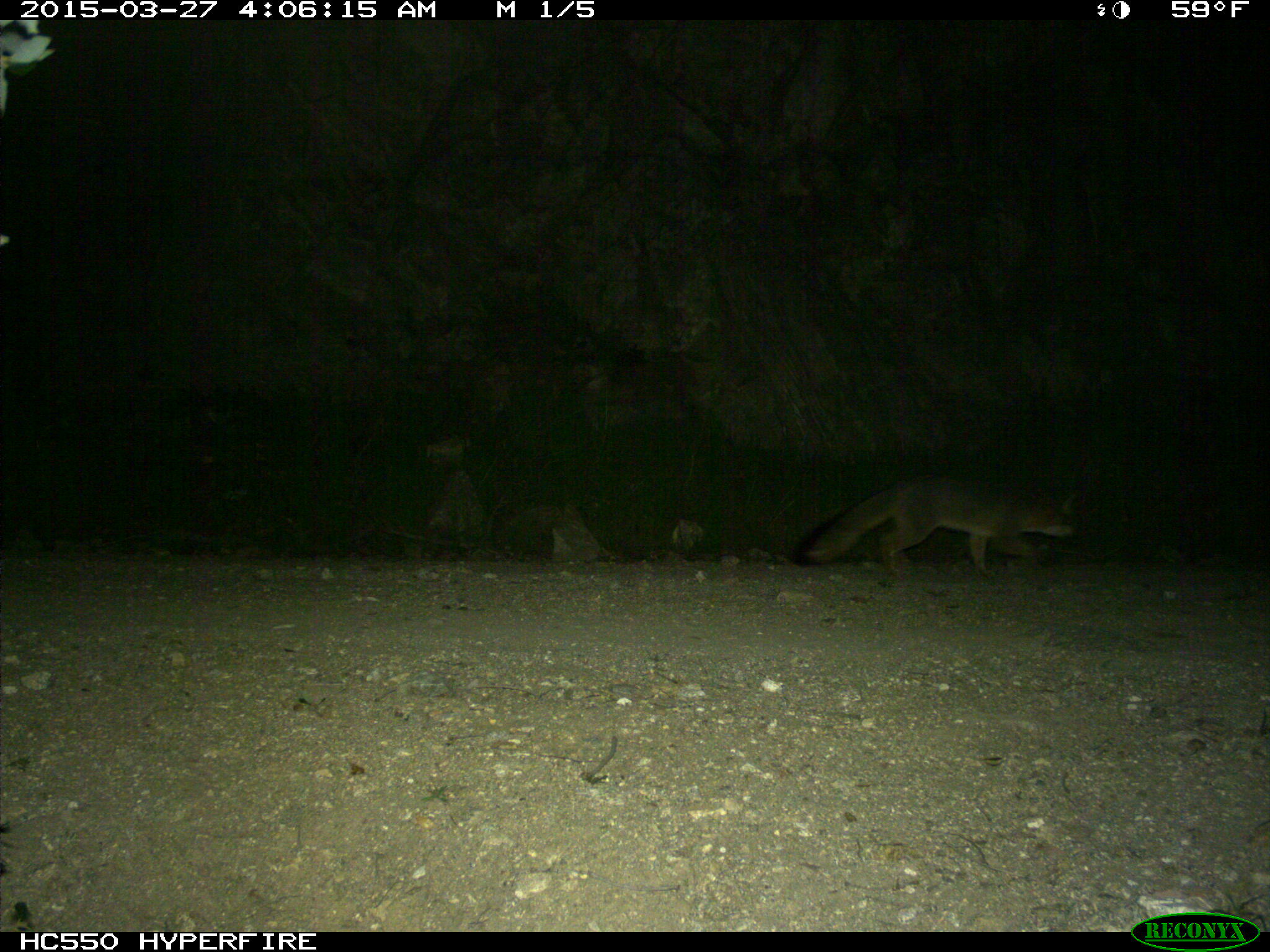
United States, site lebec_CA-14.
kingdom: Animalia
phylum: Chordata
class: Mammalia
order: Carnivora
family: Canidae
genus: Urocyon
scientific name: Urocyon cinereoargenteus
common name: gray fox